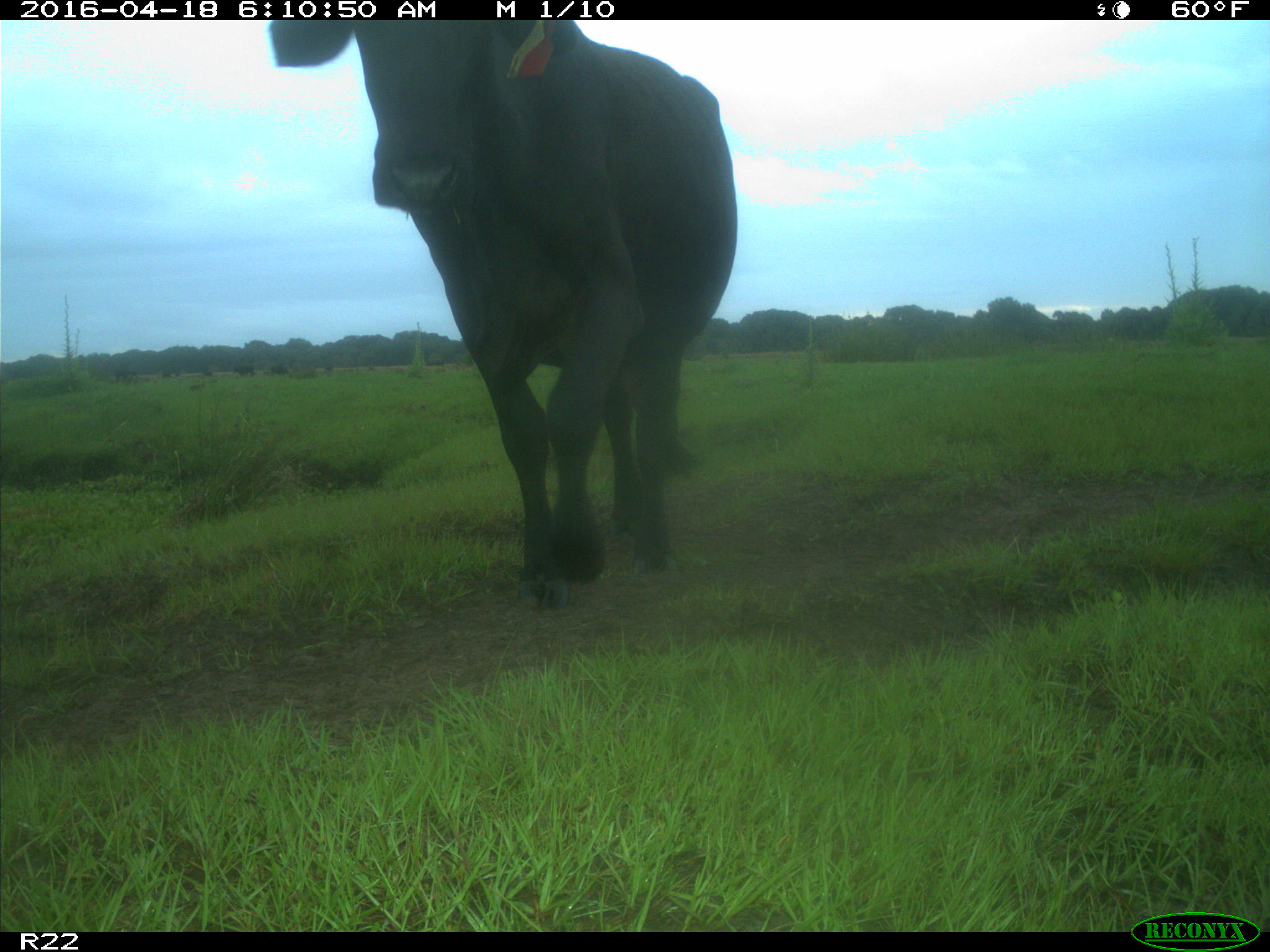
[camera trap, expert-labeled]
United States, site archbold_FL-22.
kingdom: Animalia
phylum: Chordata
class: Mammalia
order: Artiodactyla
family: Bovidae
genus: Bos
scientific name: Bos taurus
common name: domestic cow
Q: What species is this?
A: Bos taurus (domestic cow).